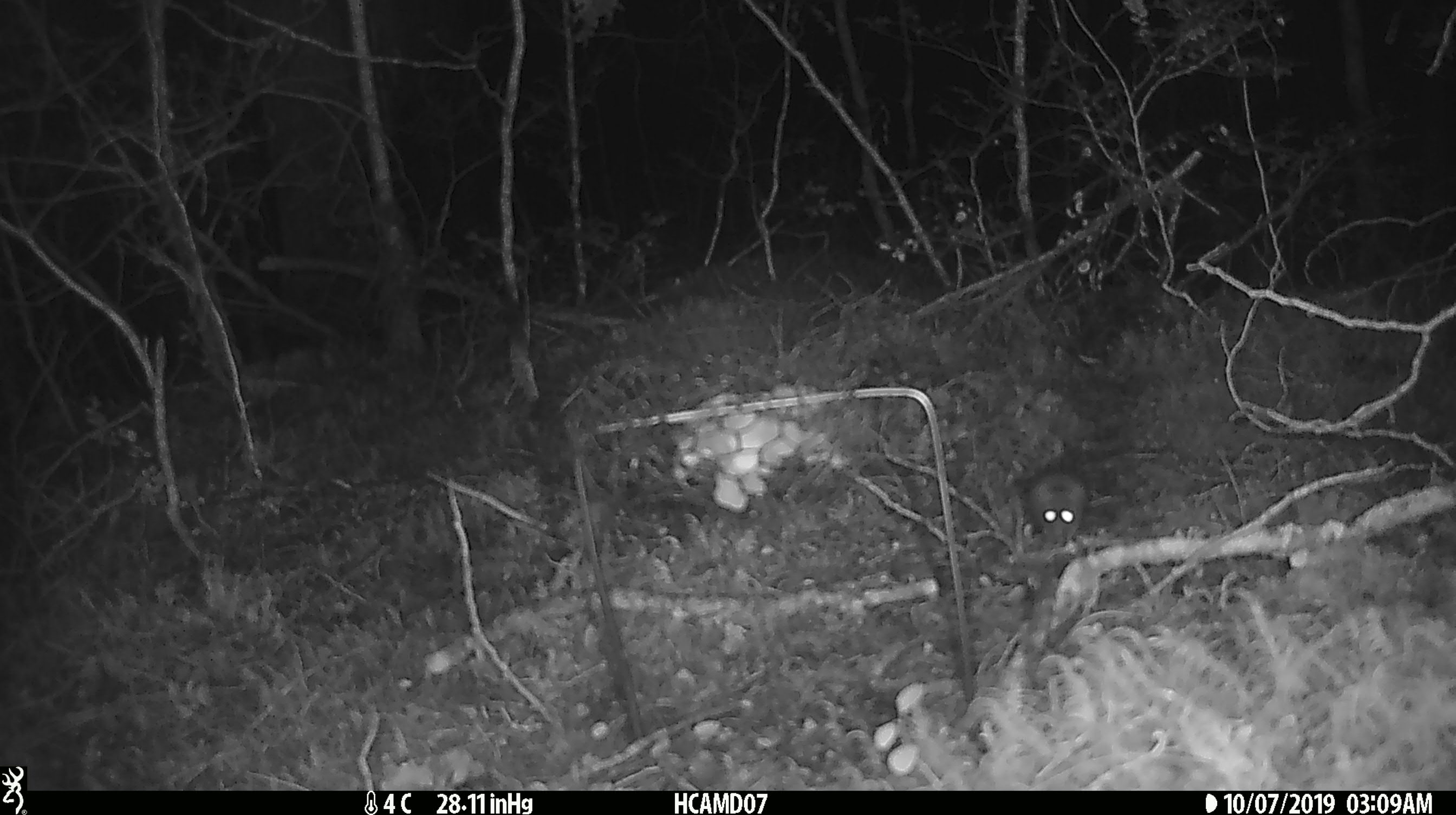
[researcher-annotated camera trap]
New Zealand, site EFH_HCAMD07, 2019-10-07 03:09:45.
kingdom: Animalia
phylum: Chordata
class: Mammalia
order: Rodentia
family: Muridae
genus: Mus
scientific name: Mus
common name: mouse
Mouse (Mus).